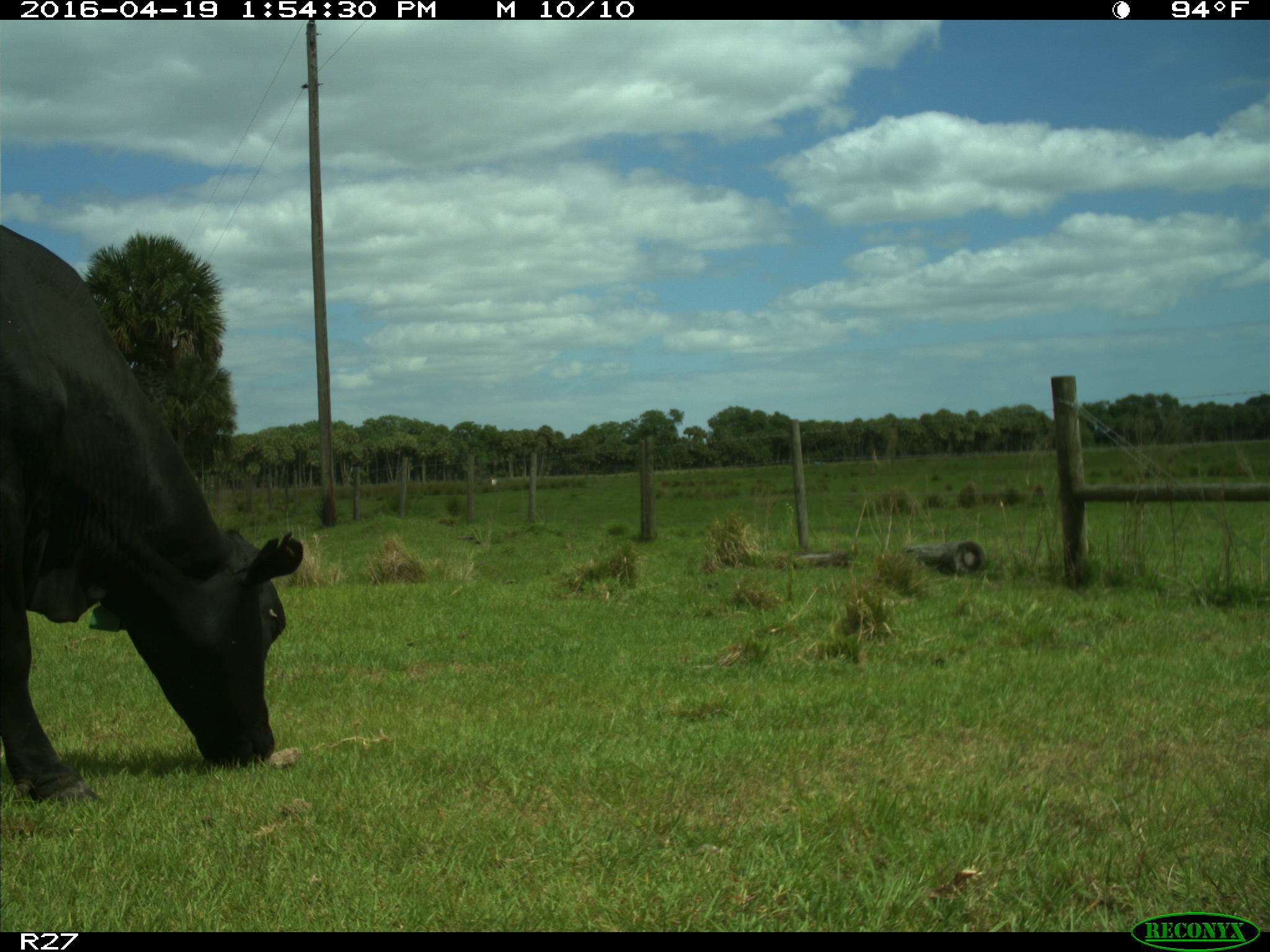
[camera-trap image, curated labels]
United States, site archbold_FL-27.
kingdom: Animalia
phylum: Chordata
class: Mammalia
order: Artiodactyla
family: Bovidae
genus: Bos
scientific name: Bos taurus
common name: domestic cow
Bos taurus (domestic cow).